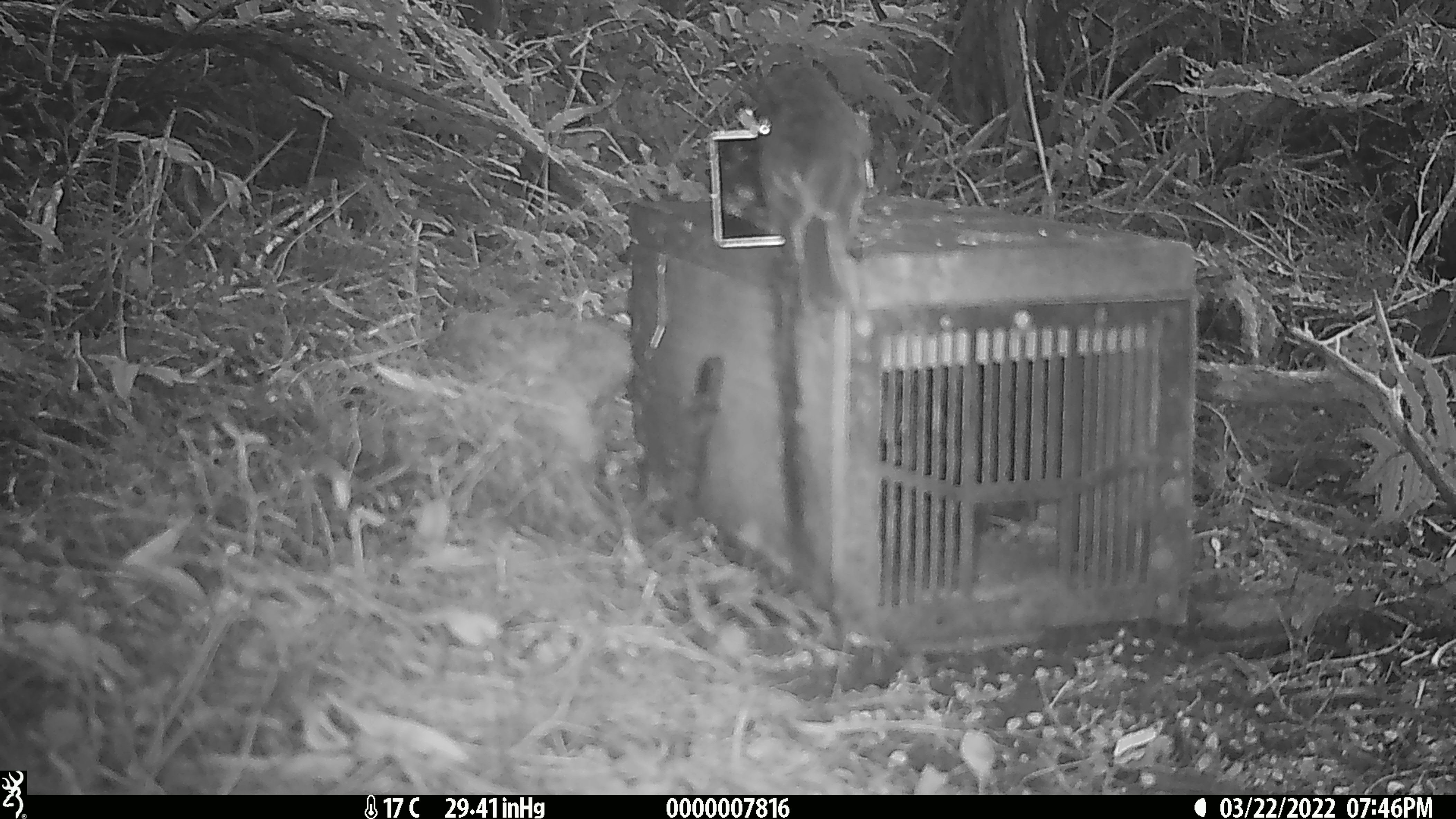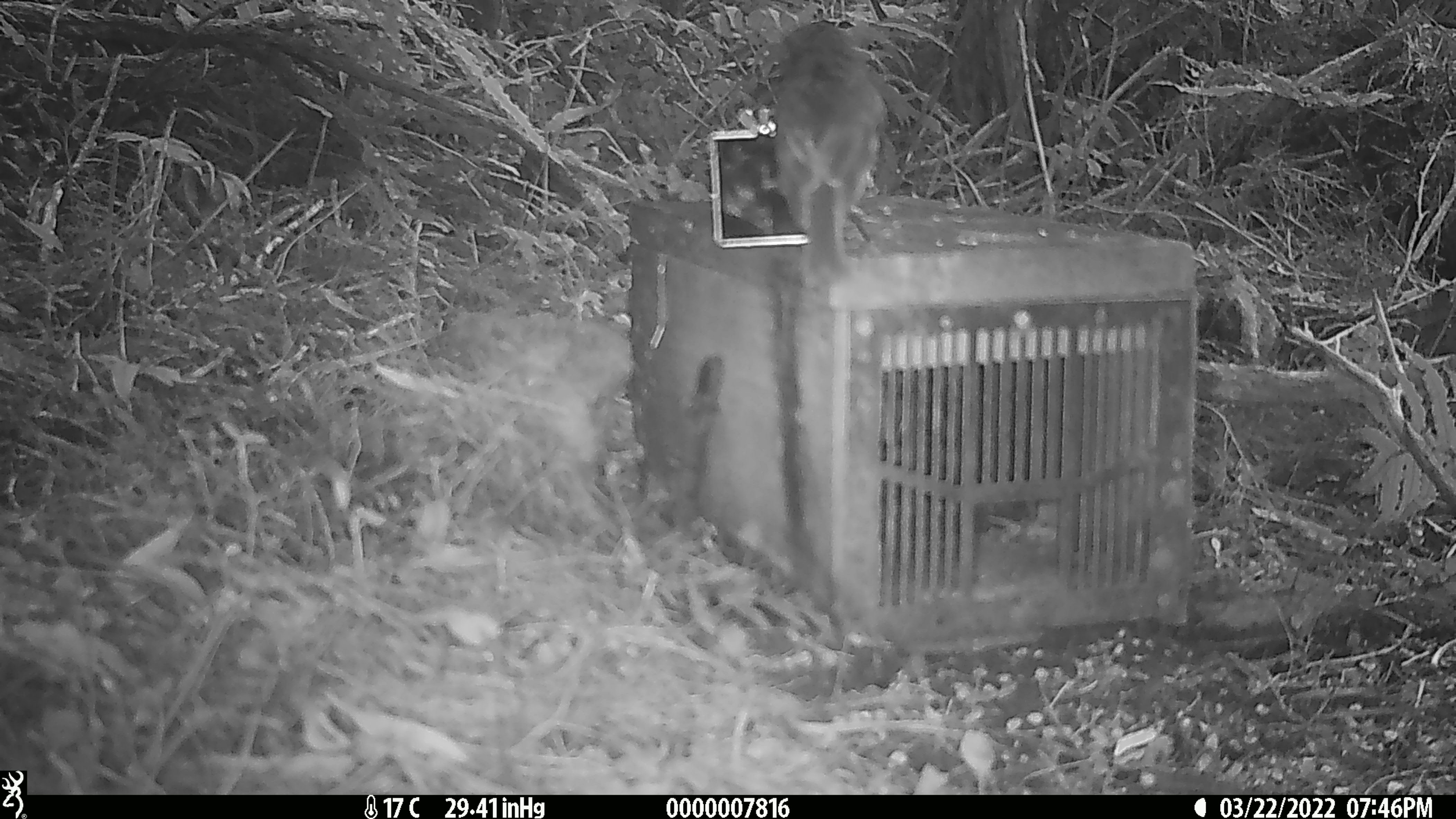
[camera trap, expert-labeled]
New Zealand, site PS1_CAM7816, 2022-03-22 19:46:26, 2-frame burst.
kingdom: Animalia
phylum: Chordata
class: Aves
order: Passeriformes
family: Petroicidae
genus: Petroica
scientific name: Petroica australis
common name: new zealand robin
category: robin